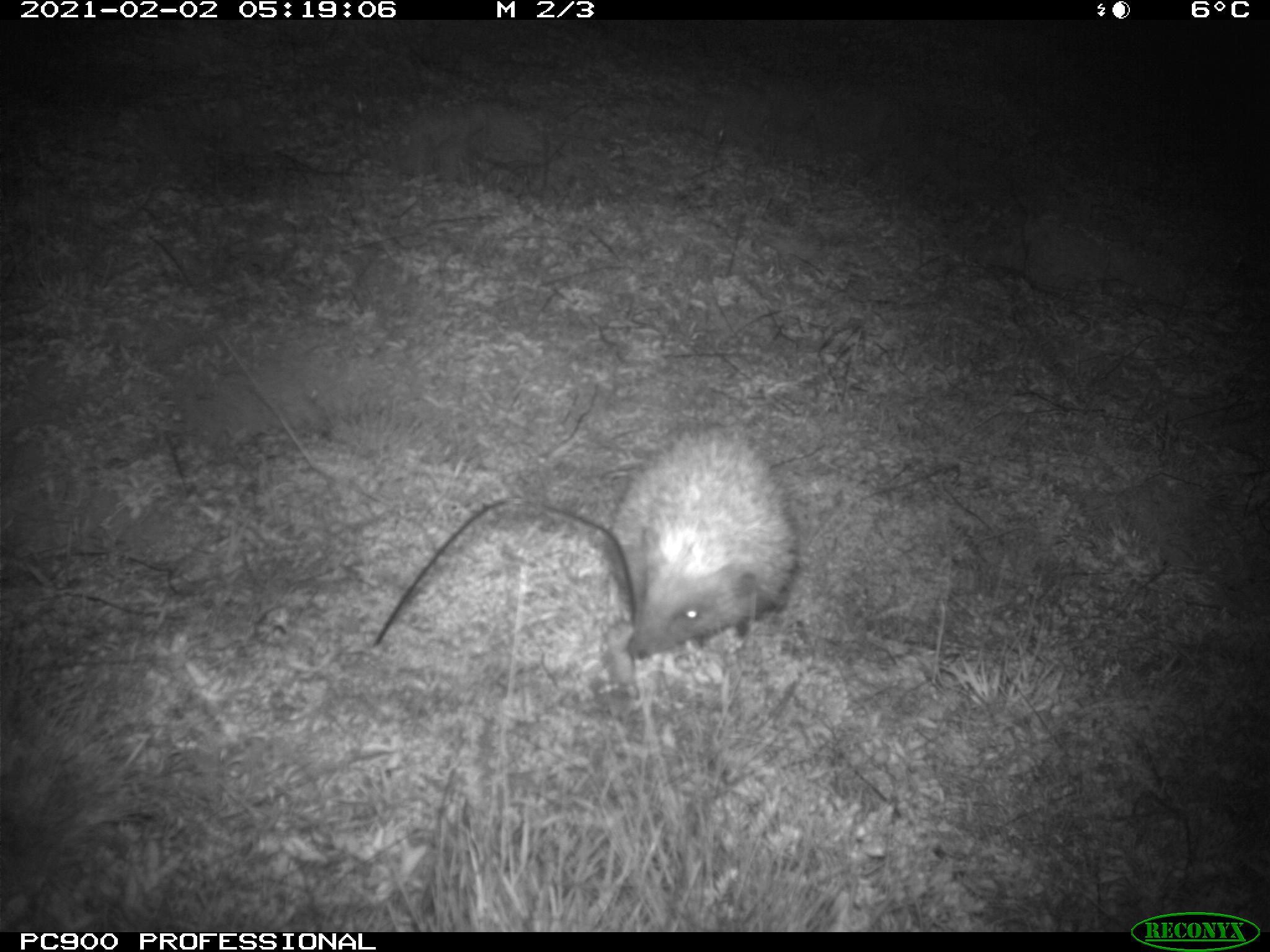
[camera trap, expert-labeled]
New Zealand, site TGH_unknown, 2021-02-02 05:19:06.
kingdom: Animalia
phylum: Chordata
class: Mammalia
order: Eulipotyphla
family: Erinaceidae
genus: Erinaceus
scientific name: Erinaceus europaeus europaeus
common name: european hedgehog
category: hedgehog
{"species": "hedgehog (european hedgehog) (Erinaceus europaeus europaeus)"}